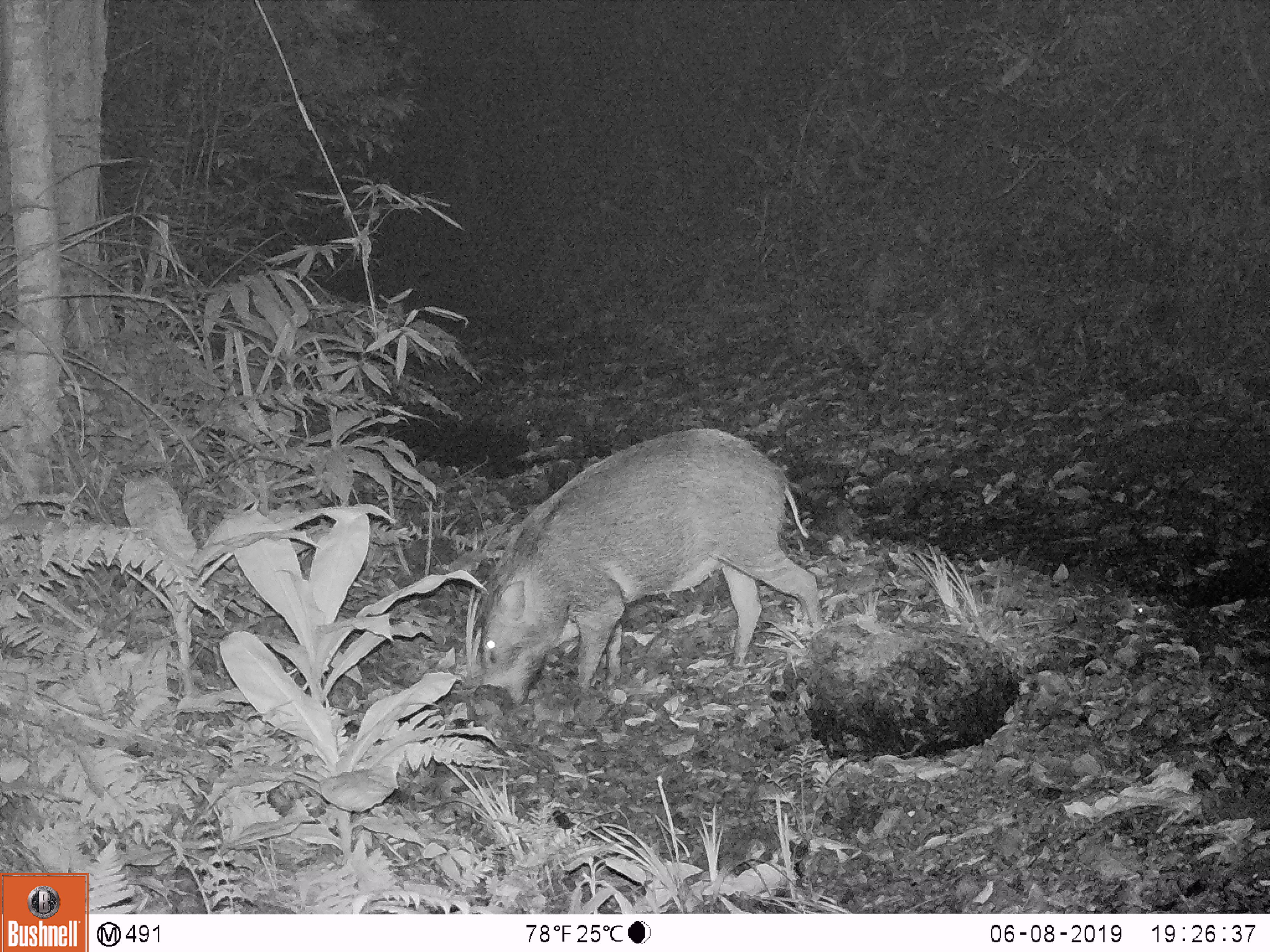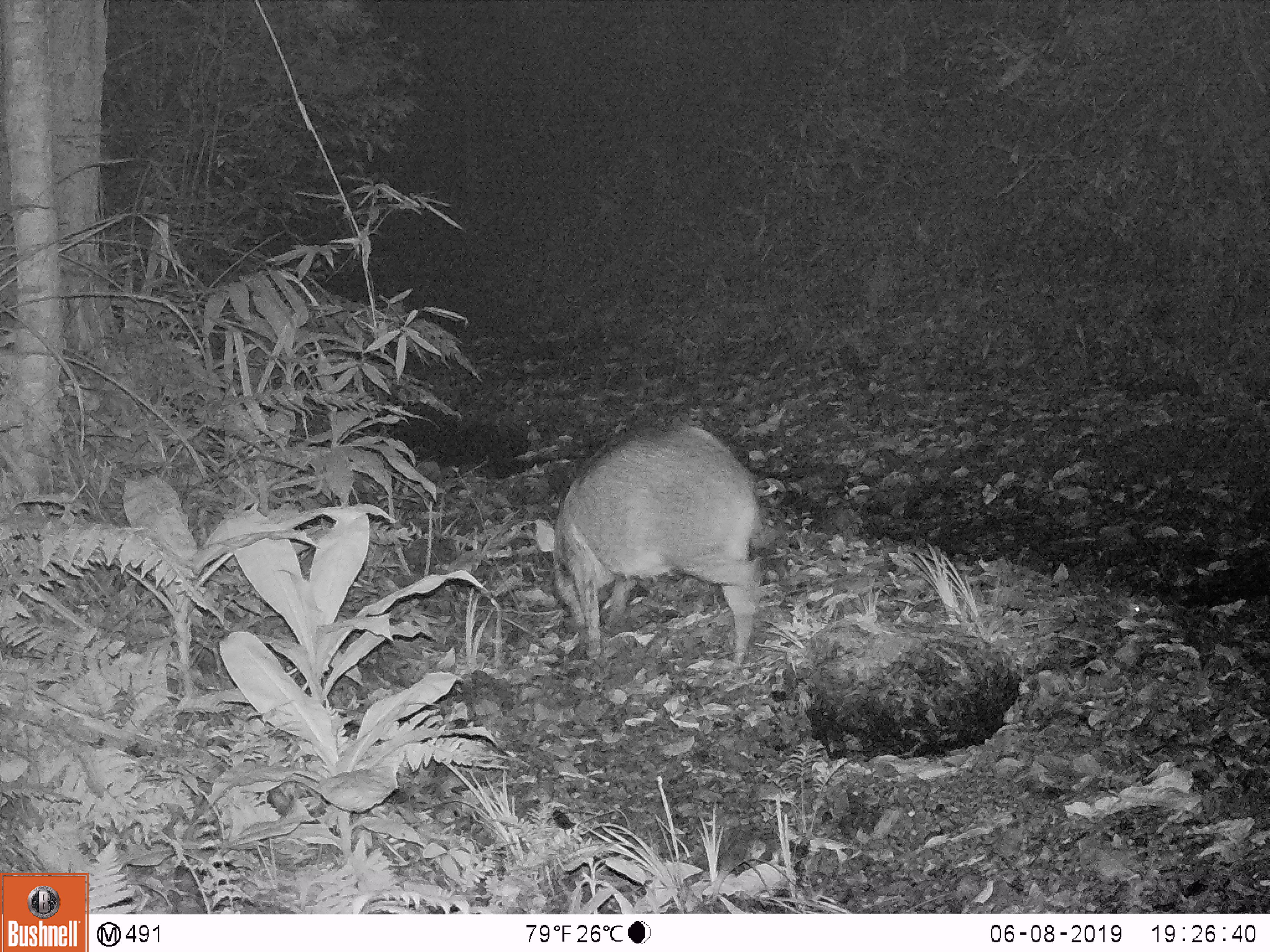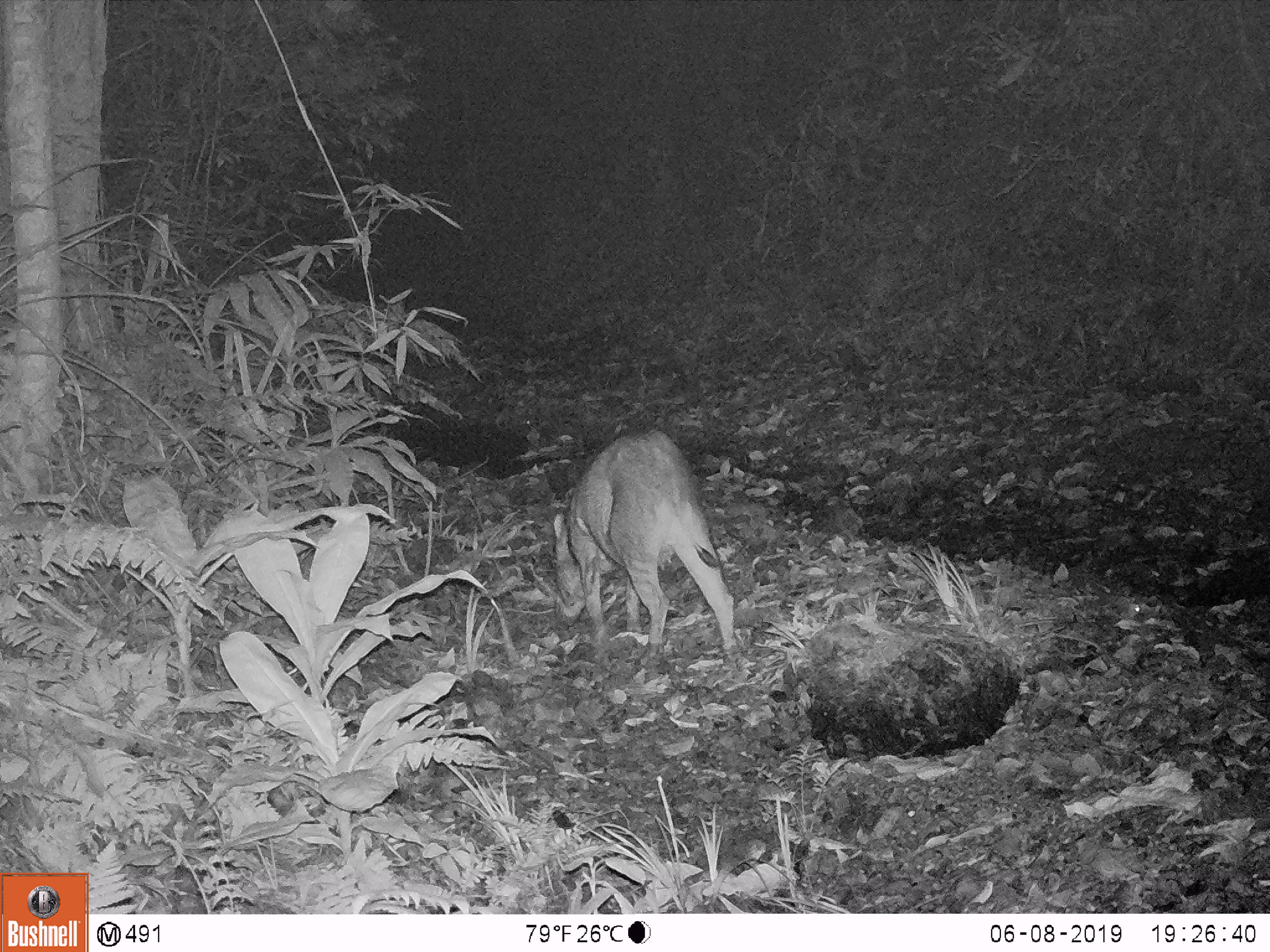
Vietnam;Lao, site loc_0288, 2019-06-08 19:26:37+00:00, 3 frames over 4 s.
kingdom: Animalia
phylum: Chordata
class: Mammalia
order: Artiodactyla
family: Suidae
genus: Sus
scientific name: Sus scrofa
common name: eurasian wild pig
Eurasian wild pig (Sus scrofa). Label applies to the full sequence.